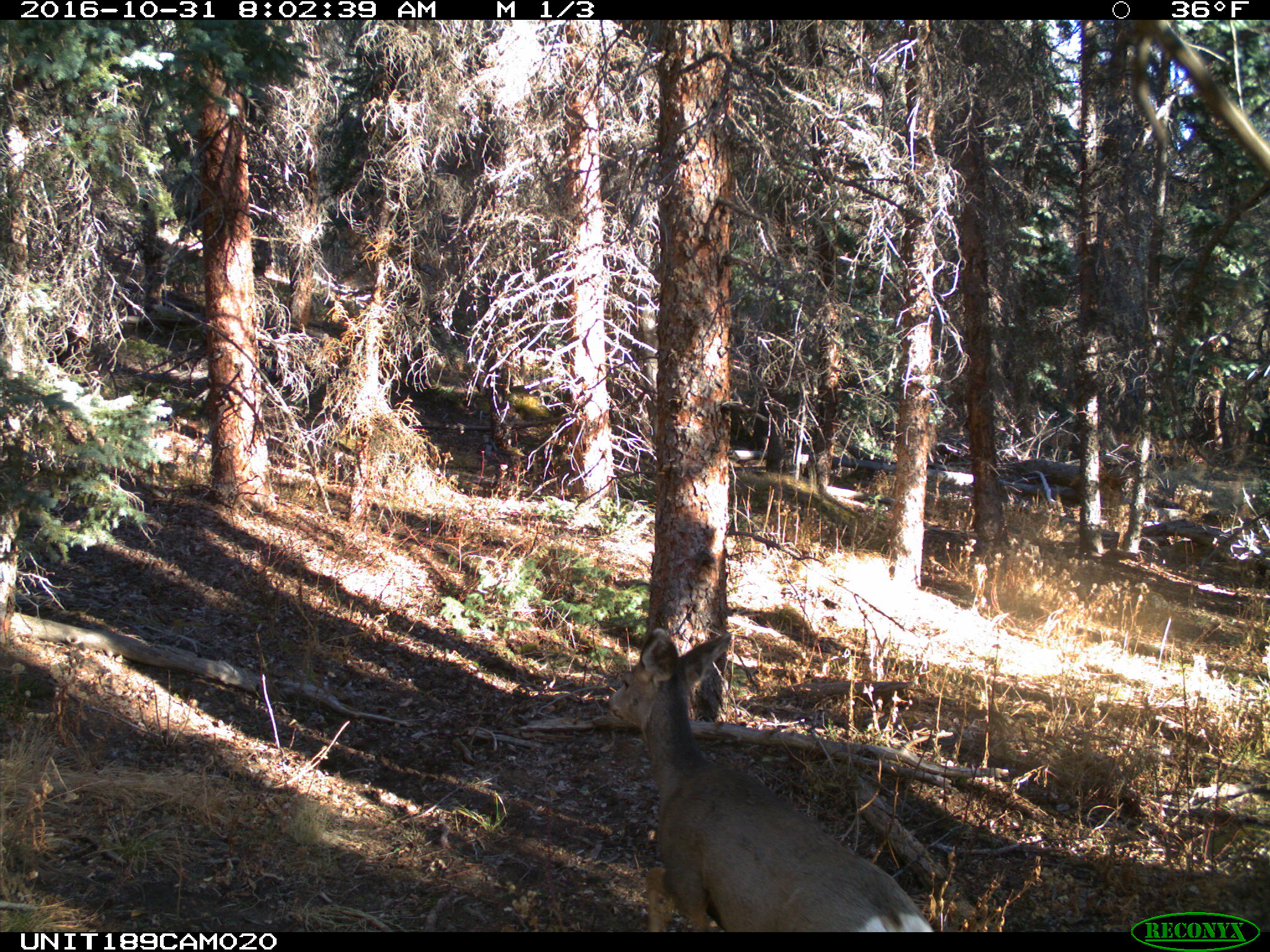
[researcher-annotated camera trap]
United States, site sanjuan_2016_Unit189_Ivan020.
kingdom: Animalia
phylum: Chordata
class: Mammalia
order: Artiodactyla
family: Cervidae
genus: Odocoileus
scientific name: Odocoileus hemionus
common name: mule deer